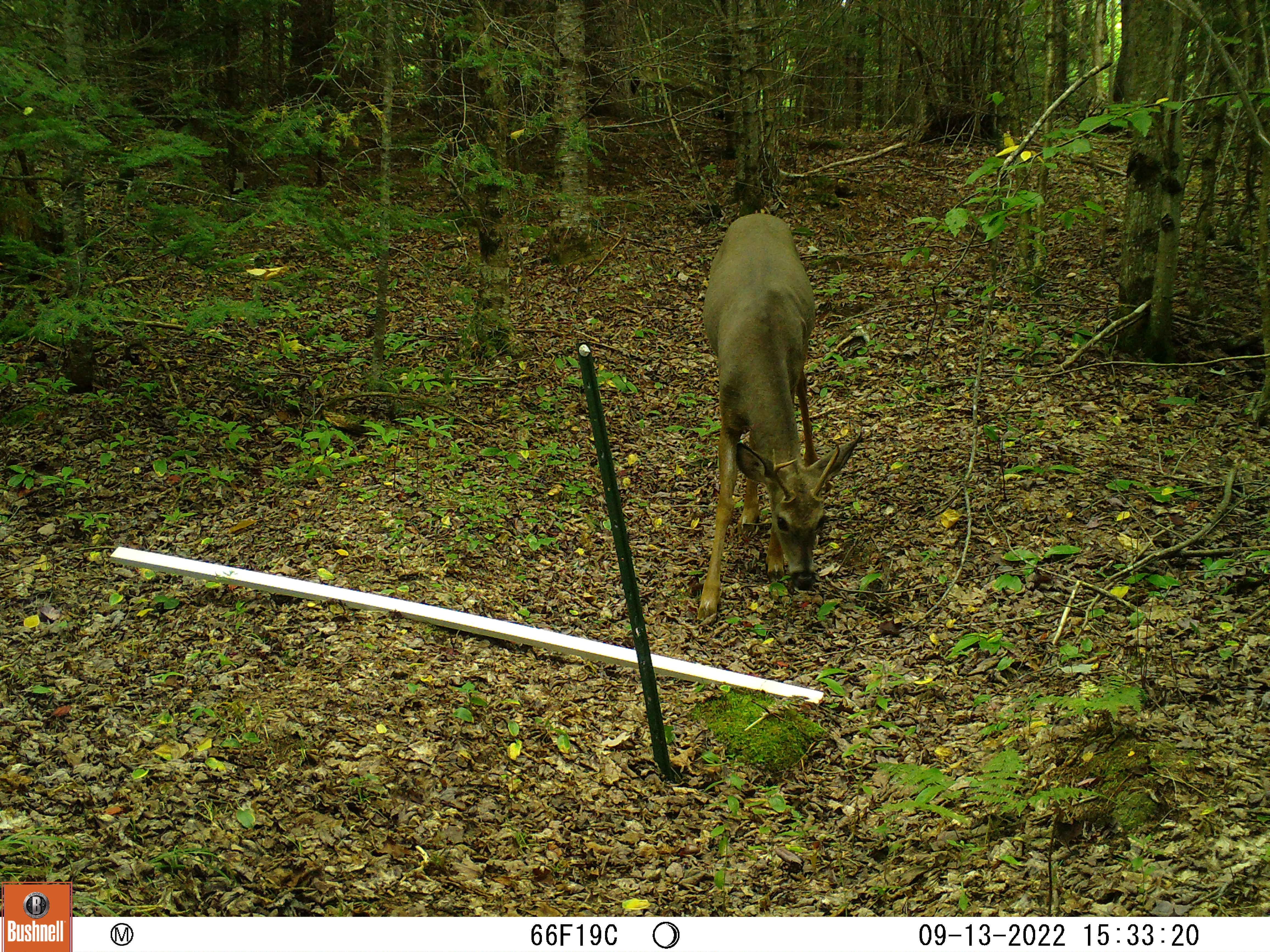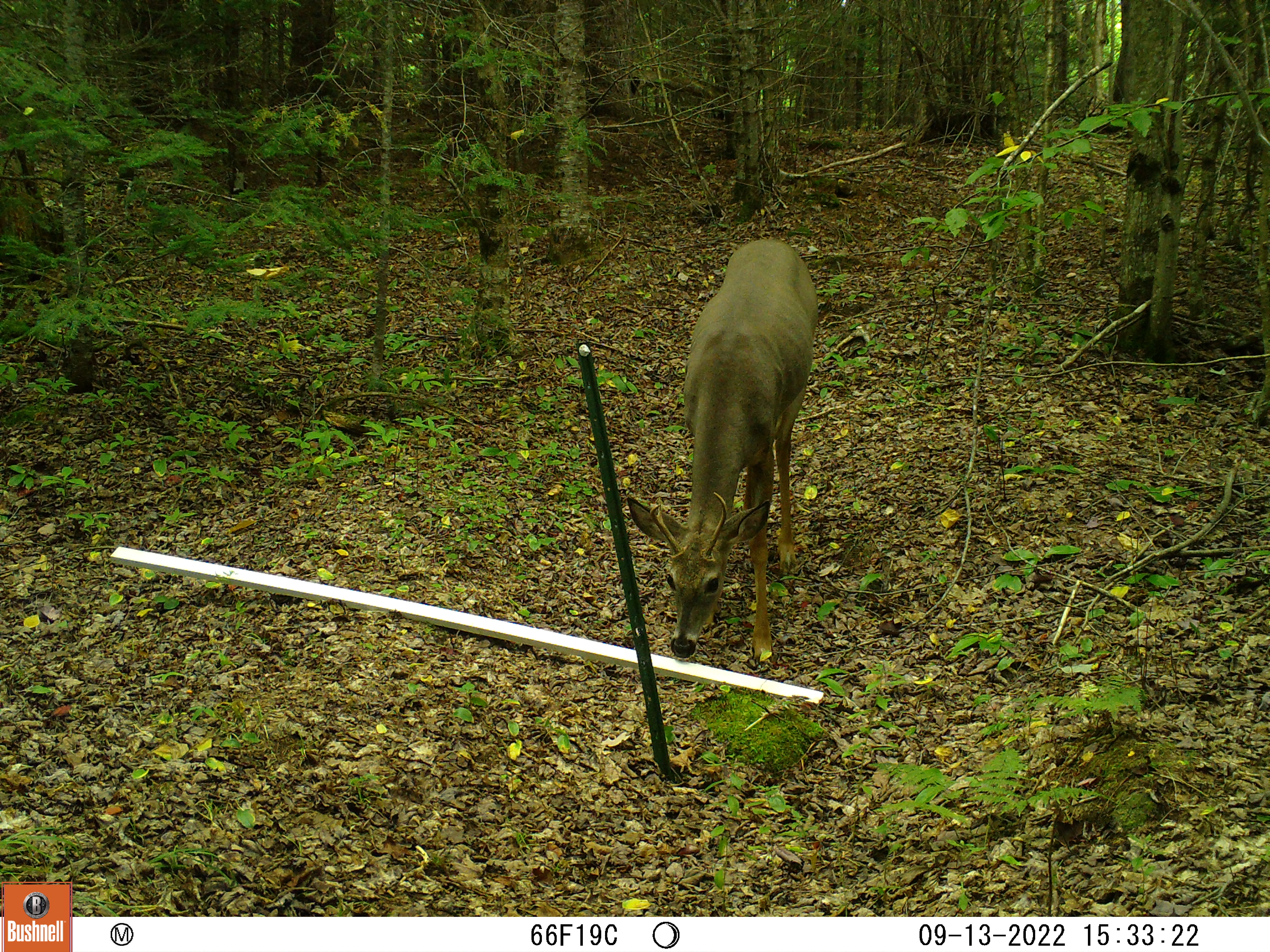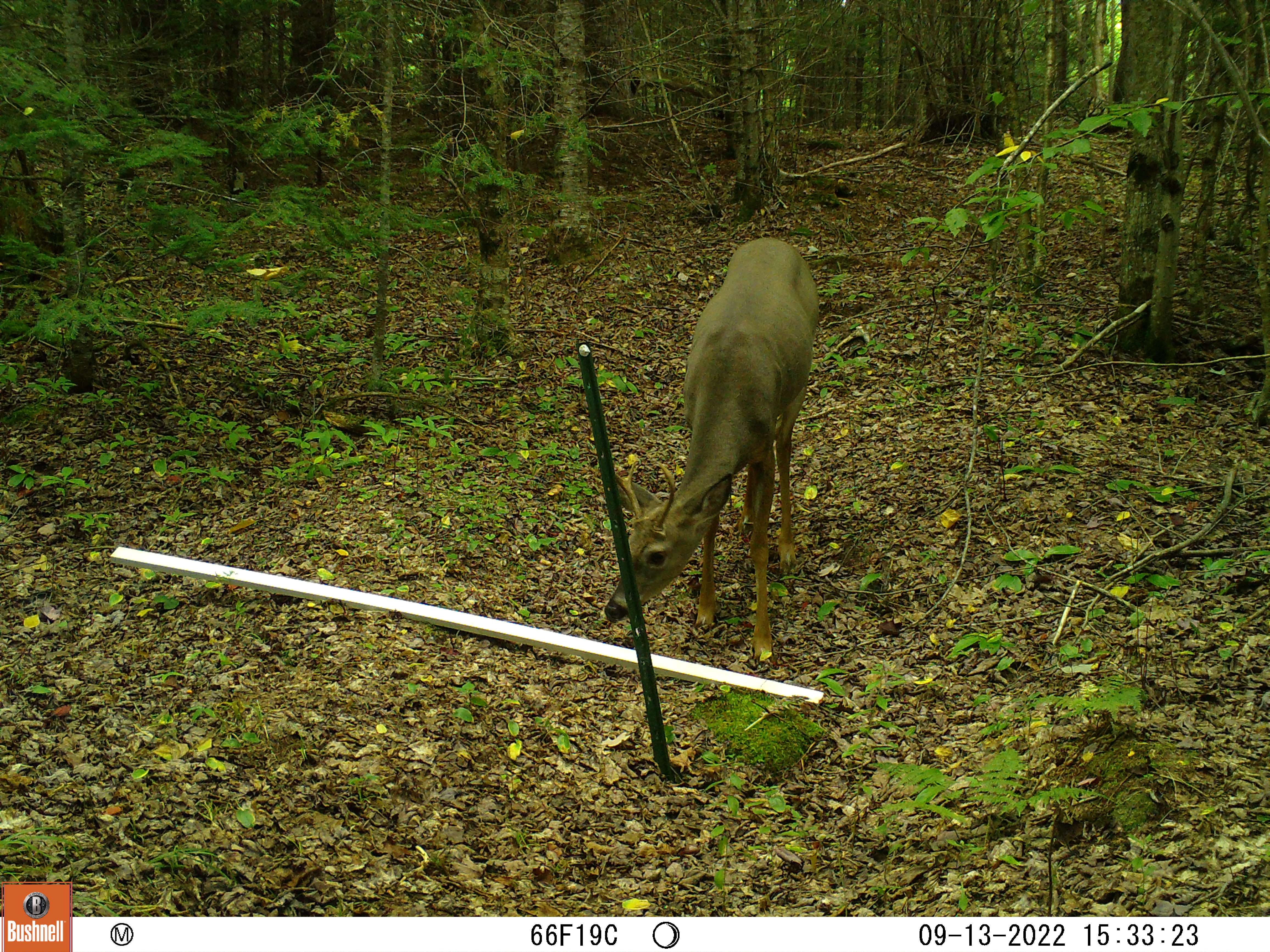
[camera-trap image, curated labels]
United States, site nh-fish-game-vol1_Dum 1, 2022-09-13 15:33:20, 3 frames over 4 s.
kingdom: Animalia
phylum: Chordata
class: Mammalia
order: Artiodactyla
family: Cervidae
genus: Odocoileus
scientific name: Odocoileus virginianus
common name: white-tailed deer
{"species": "white-tailed deer (Odocoileus virginianus)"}